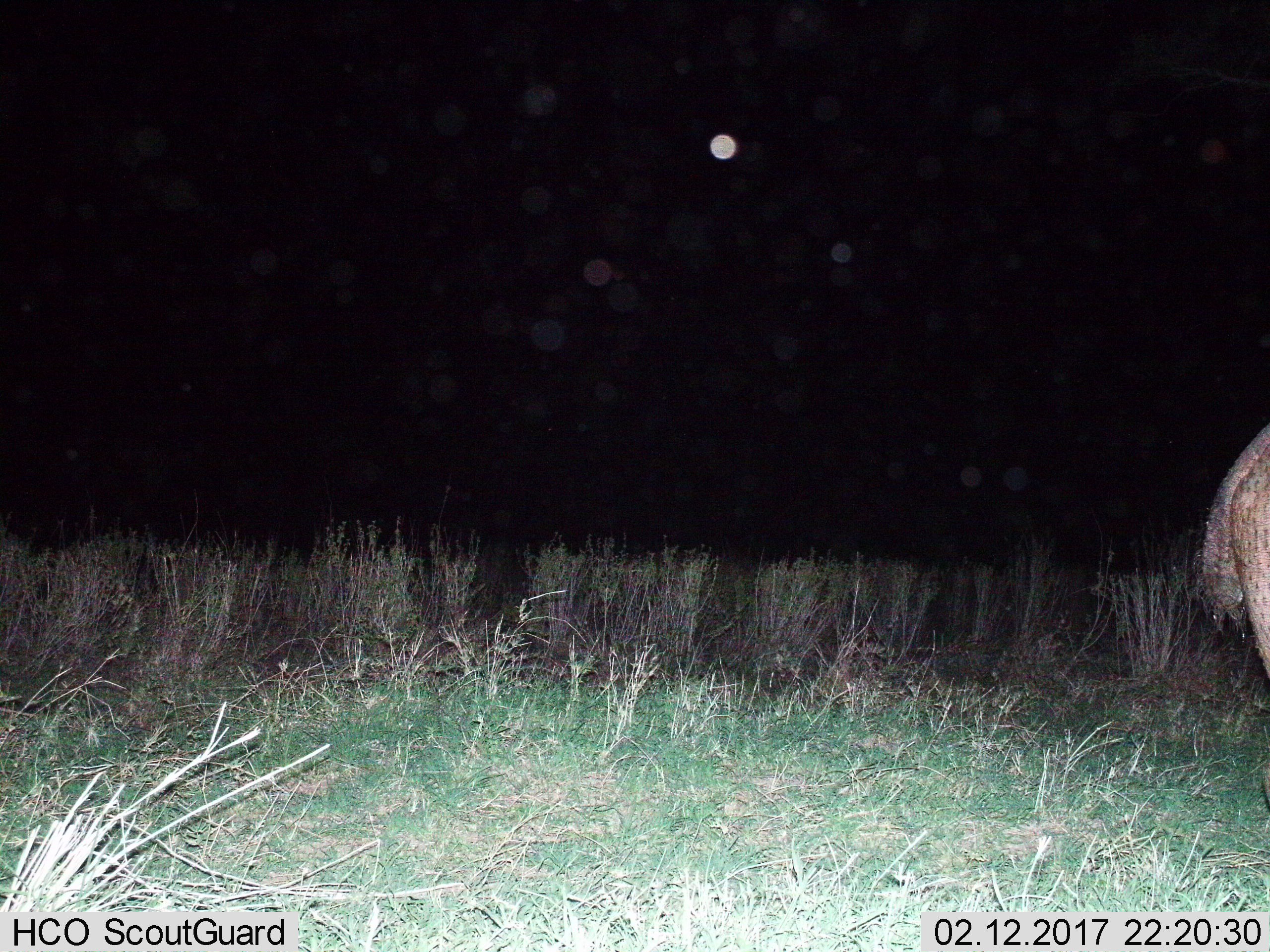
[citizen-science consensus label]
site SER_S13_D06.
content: unidentified animal